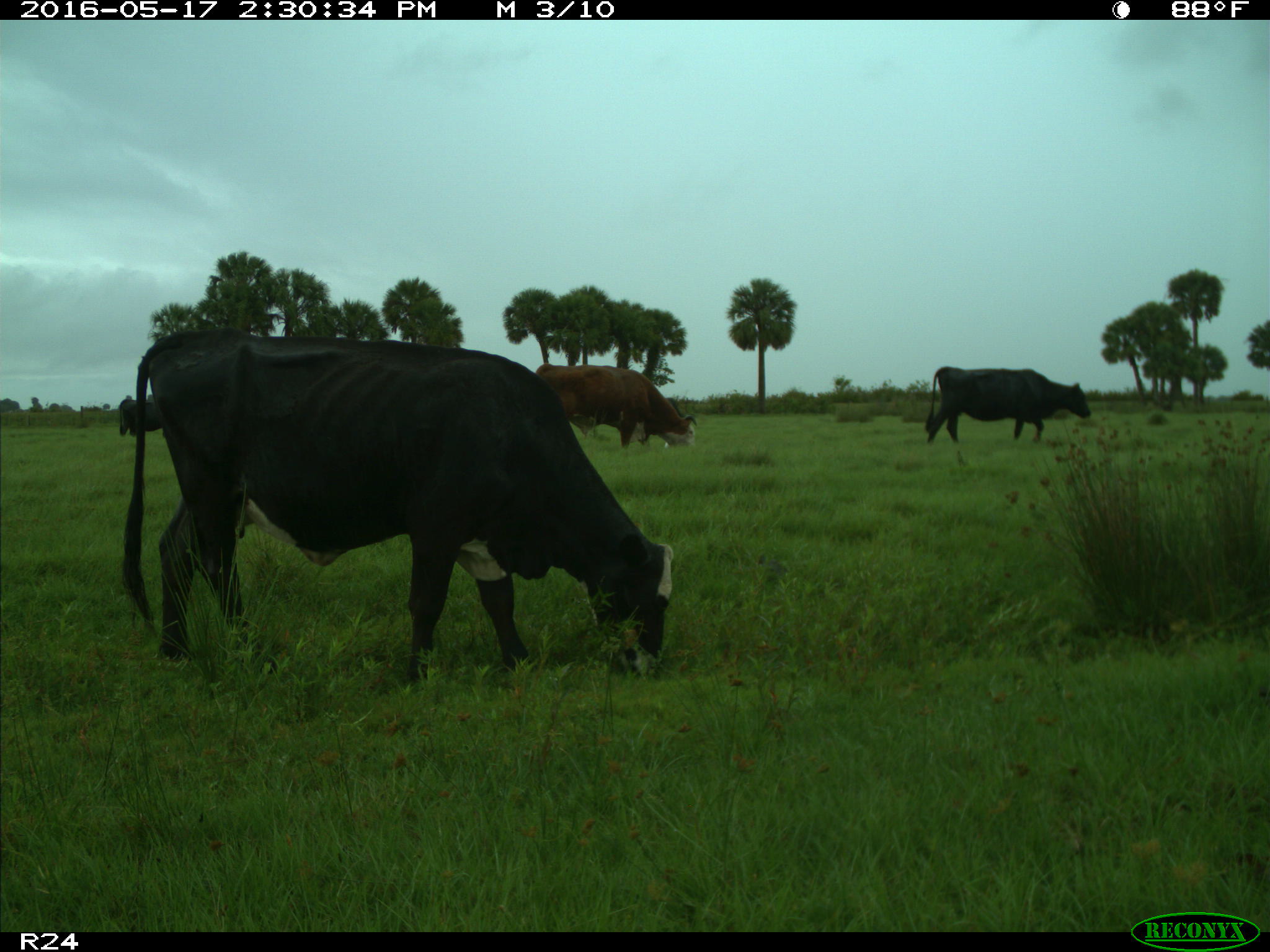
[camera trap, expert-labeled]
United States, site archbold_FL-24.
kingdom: Animalia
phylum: Chordata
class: Mammalia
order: Artiodactyla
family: Bovidae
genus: Bos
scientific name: Bos taurus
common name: domestic cow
Bos taurus (domestic cow).